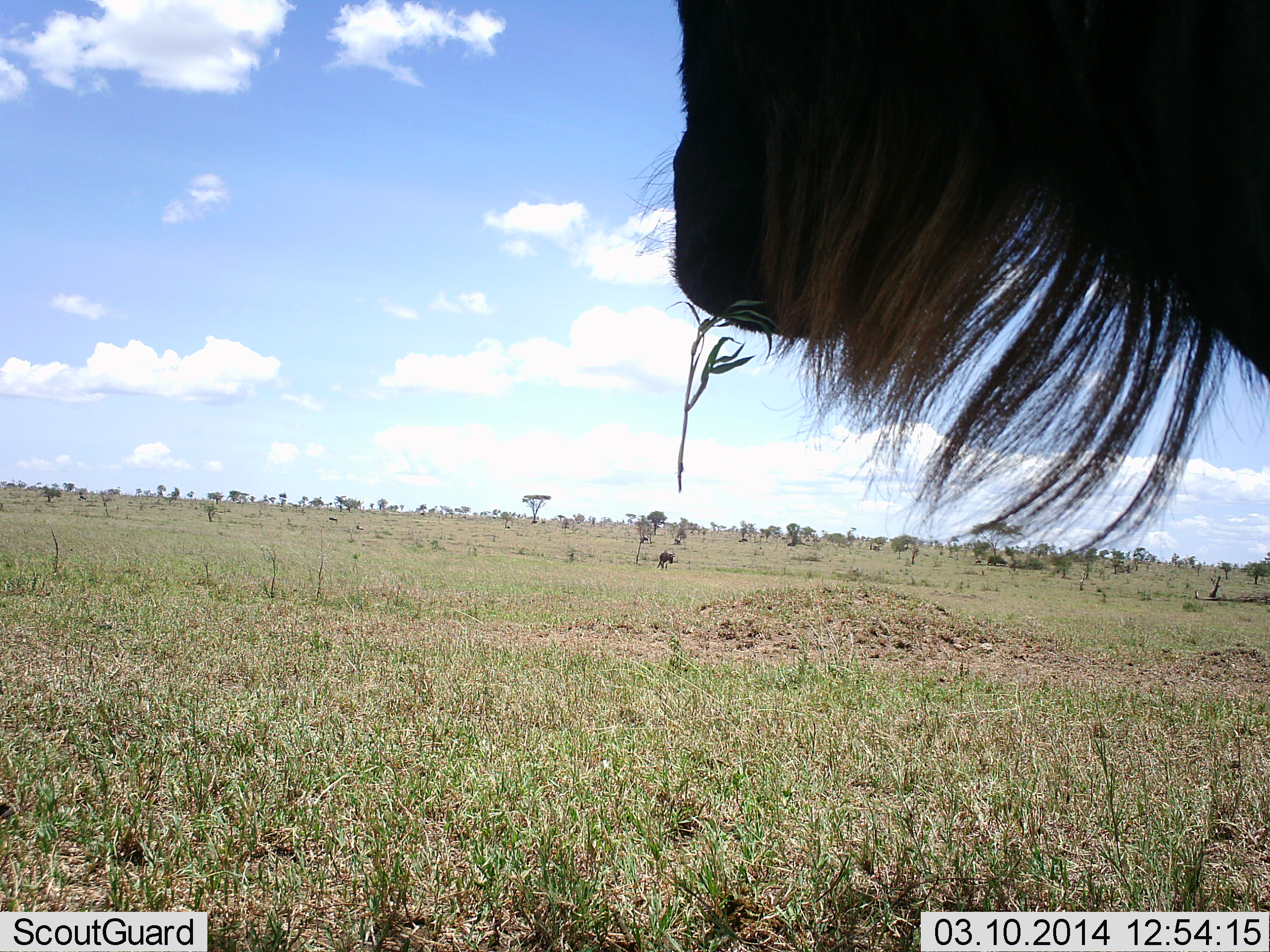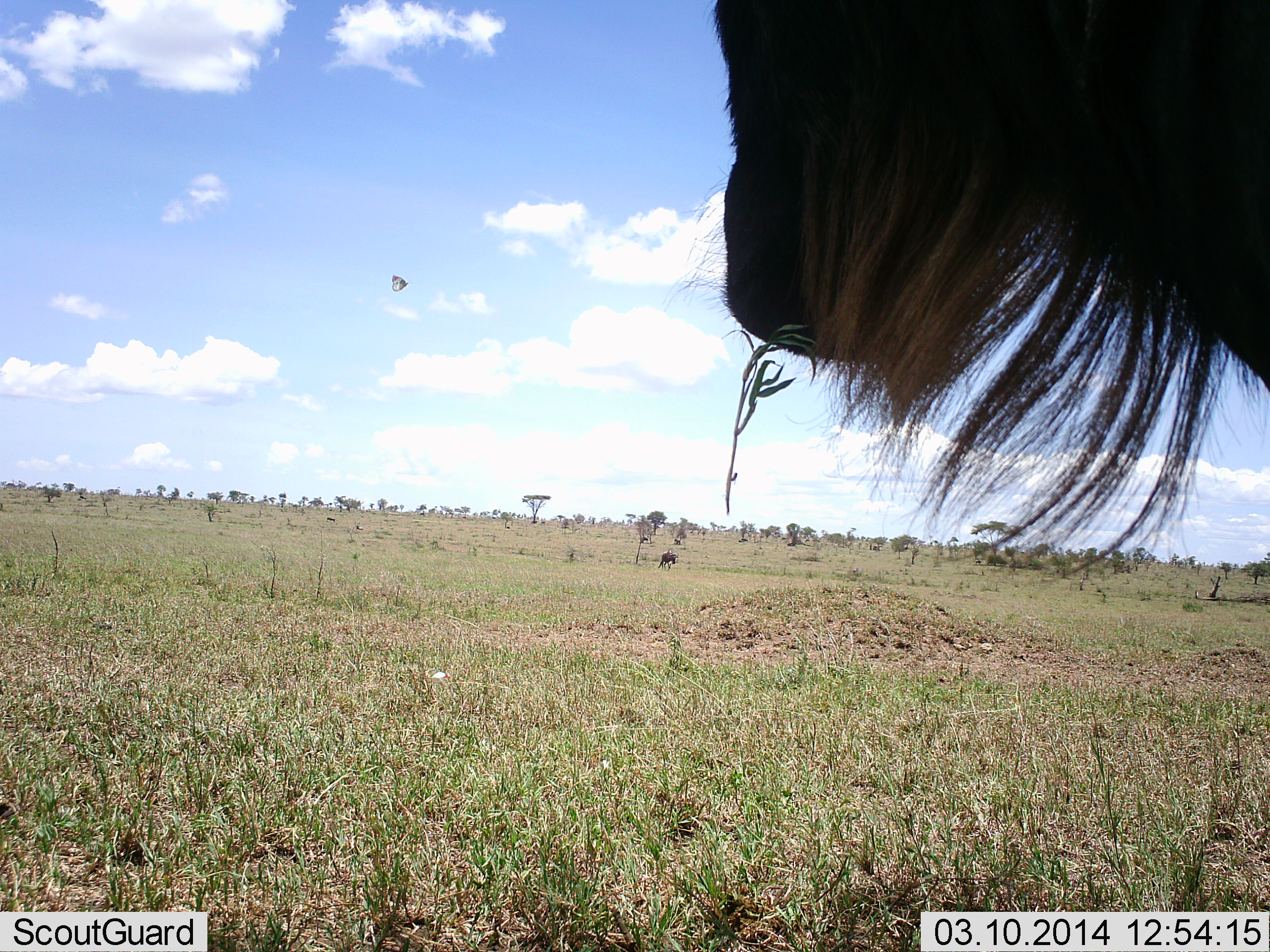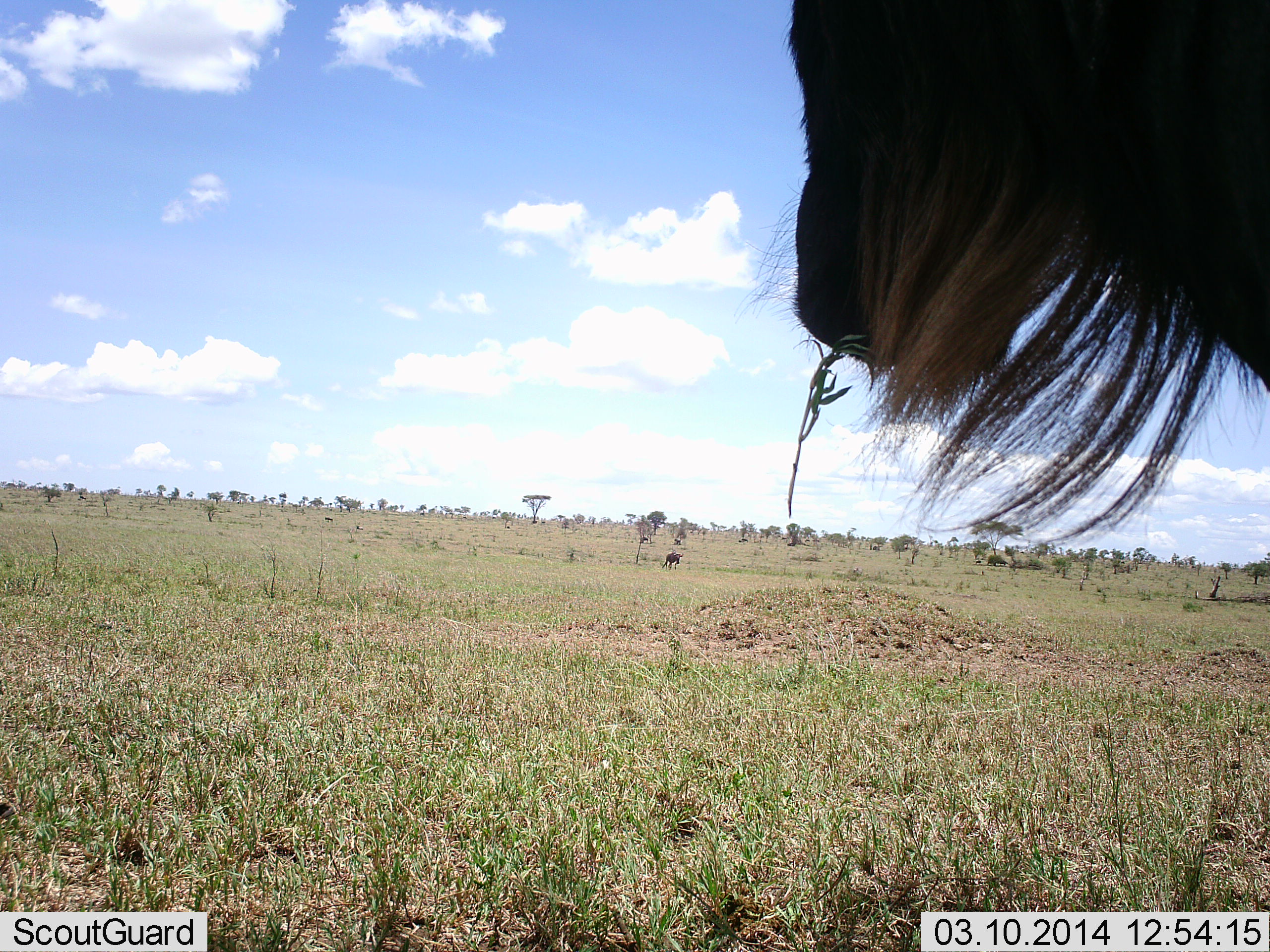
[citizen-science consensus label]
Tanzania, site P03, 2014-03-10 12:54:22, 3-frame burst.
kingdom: Animalia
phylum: Chordata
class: Mammalia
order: Artiodactyla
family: Bovidae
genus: Connochaetes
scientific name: Connochaetes taurinus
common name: blue wildebeest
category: wildebeest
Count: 1.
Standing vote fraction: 82%.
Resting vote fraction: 0%.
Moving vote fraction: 9%.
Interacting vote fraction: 0%.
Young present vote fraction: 0%.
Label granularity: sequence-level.